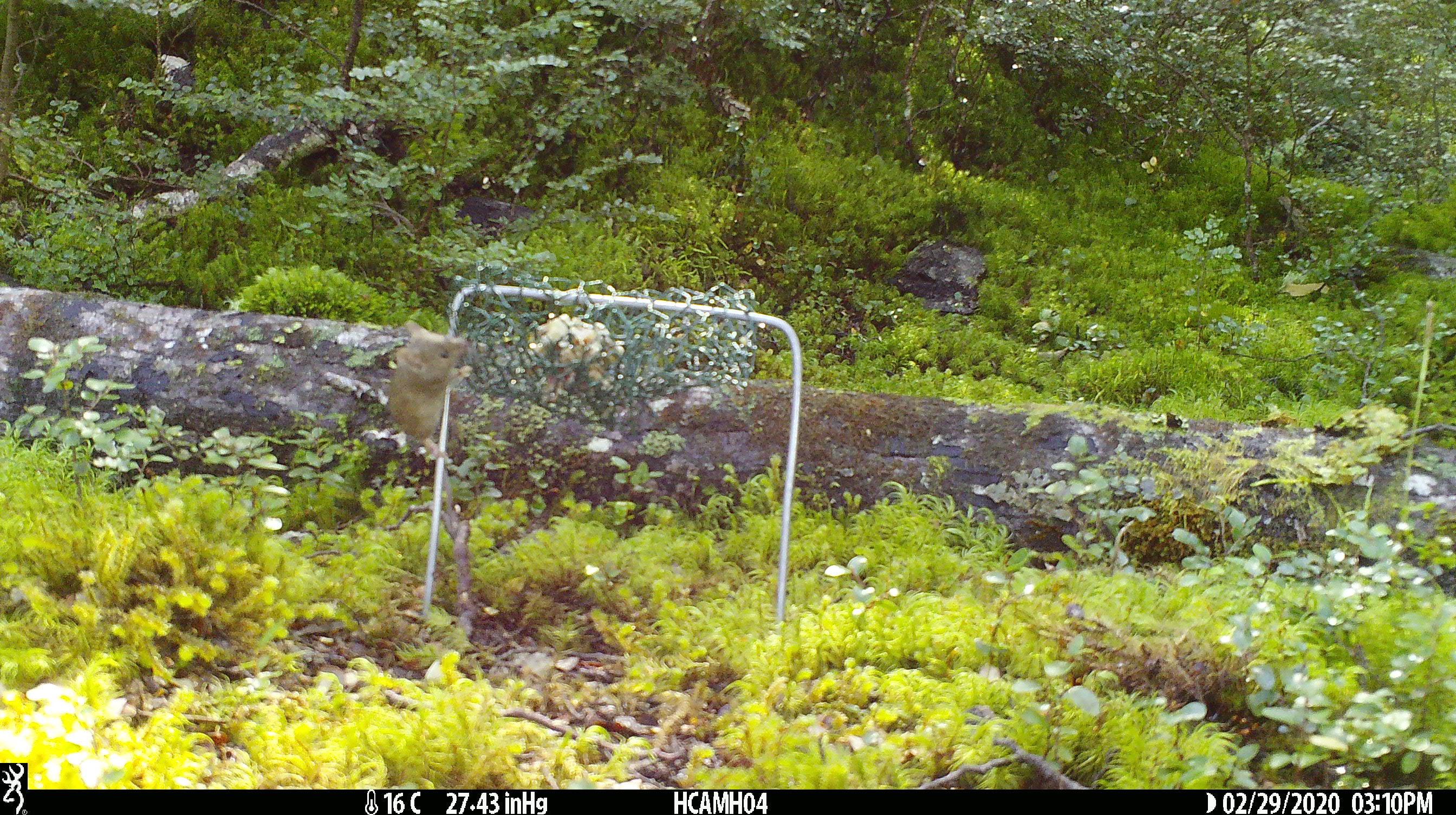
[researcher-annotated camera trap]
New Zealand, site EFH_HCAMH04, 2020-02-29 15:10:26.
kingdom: Animalia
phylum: Chordata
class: Mammalia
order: Rodentia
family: Muridae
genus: Mus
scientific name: Mus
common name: mouse